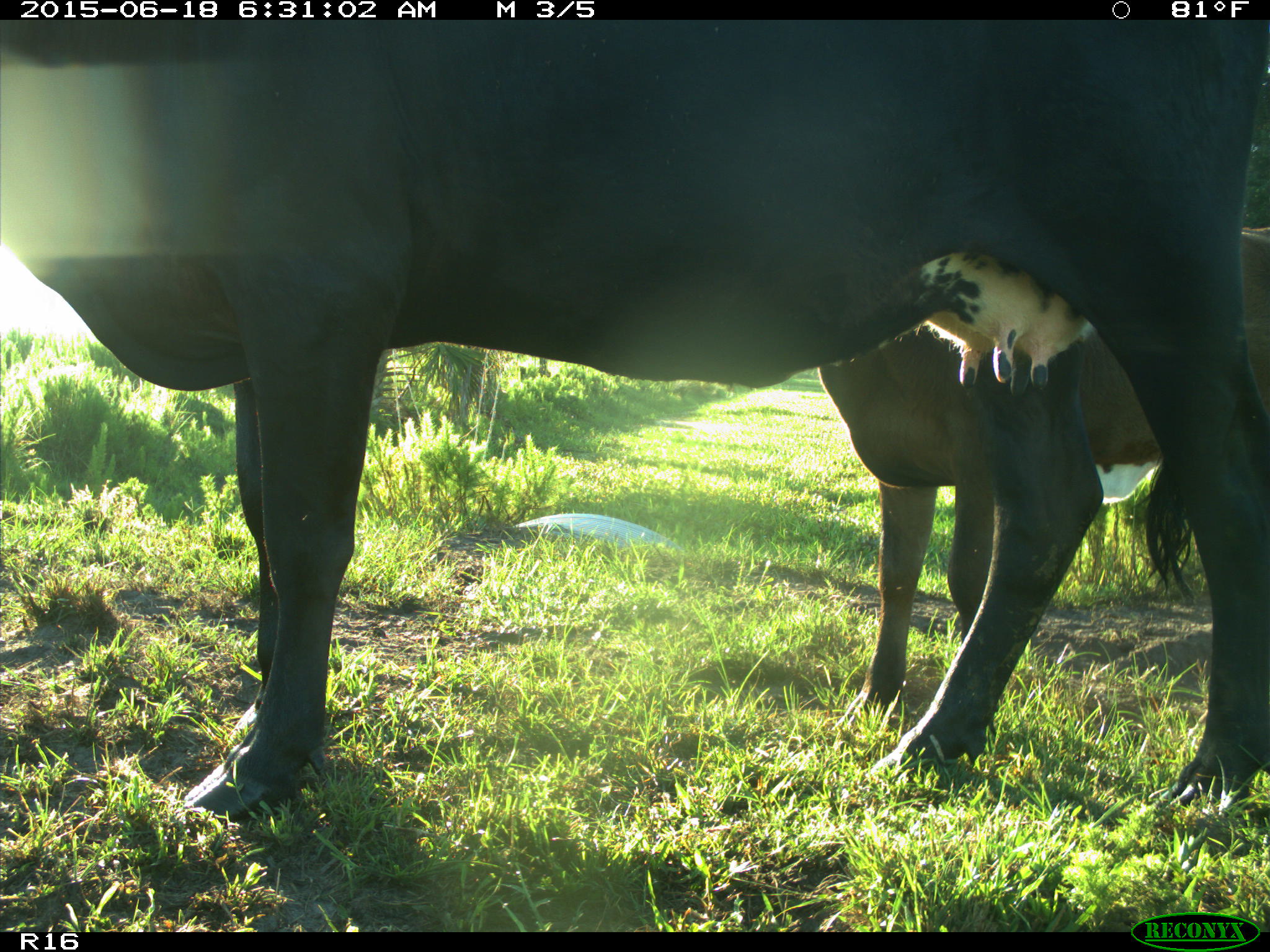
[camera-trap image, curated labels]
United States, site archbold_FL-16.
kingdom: Animalia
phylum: Chordata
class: Mammalia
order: Artiodactyla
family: Bovidae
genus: Bos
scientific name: Bos taurus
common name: domestic cow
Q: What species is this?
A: Bos taurus (domestic cow).